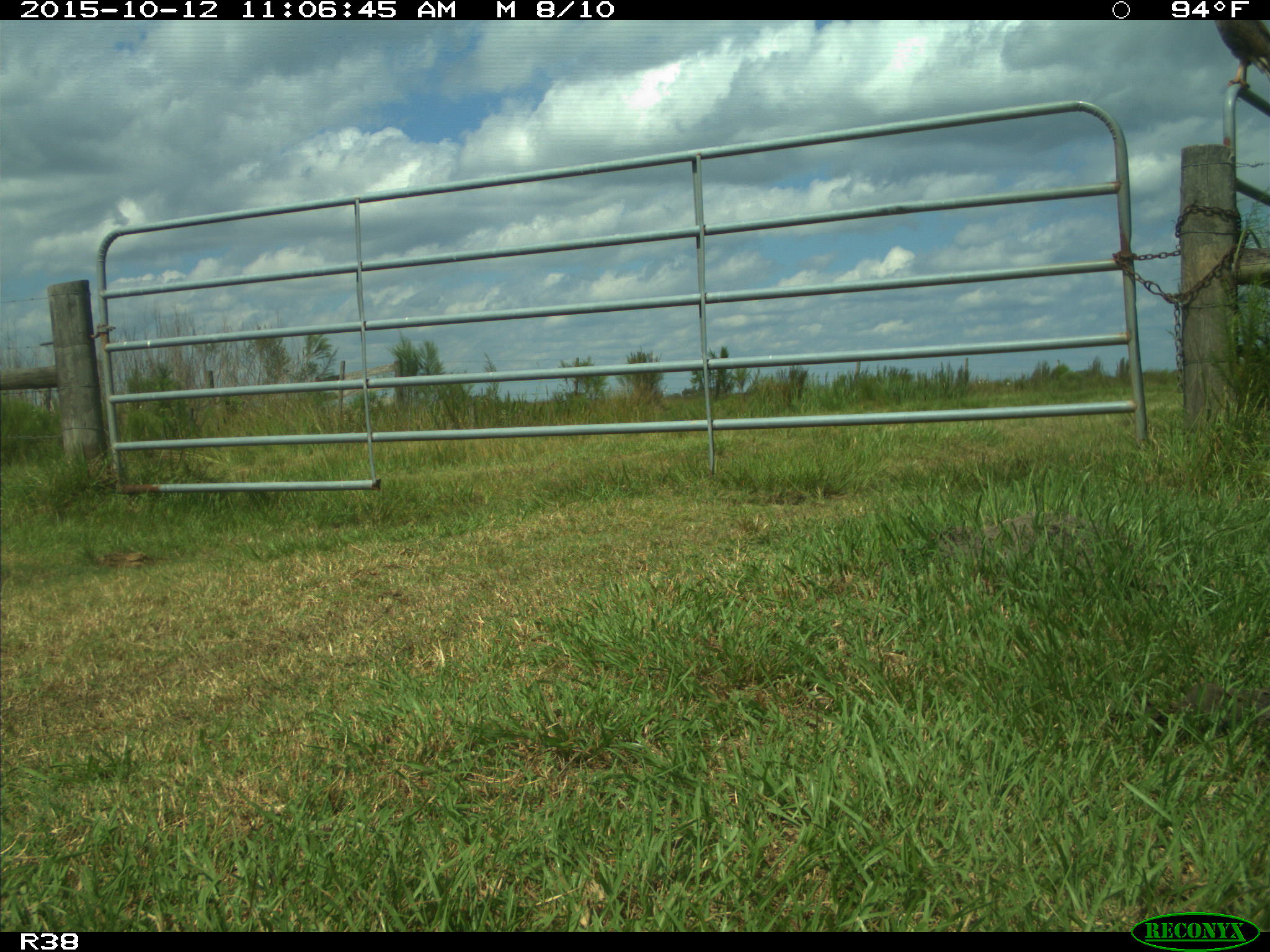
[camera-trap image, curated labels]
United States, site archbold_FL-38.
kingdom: Animalia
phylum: Chordata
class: Aves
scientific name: Aves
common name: birds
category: unidentified bird